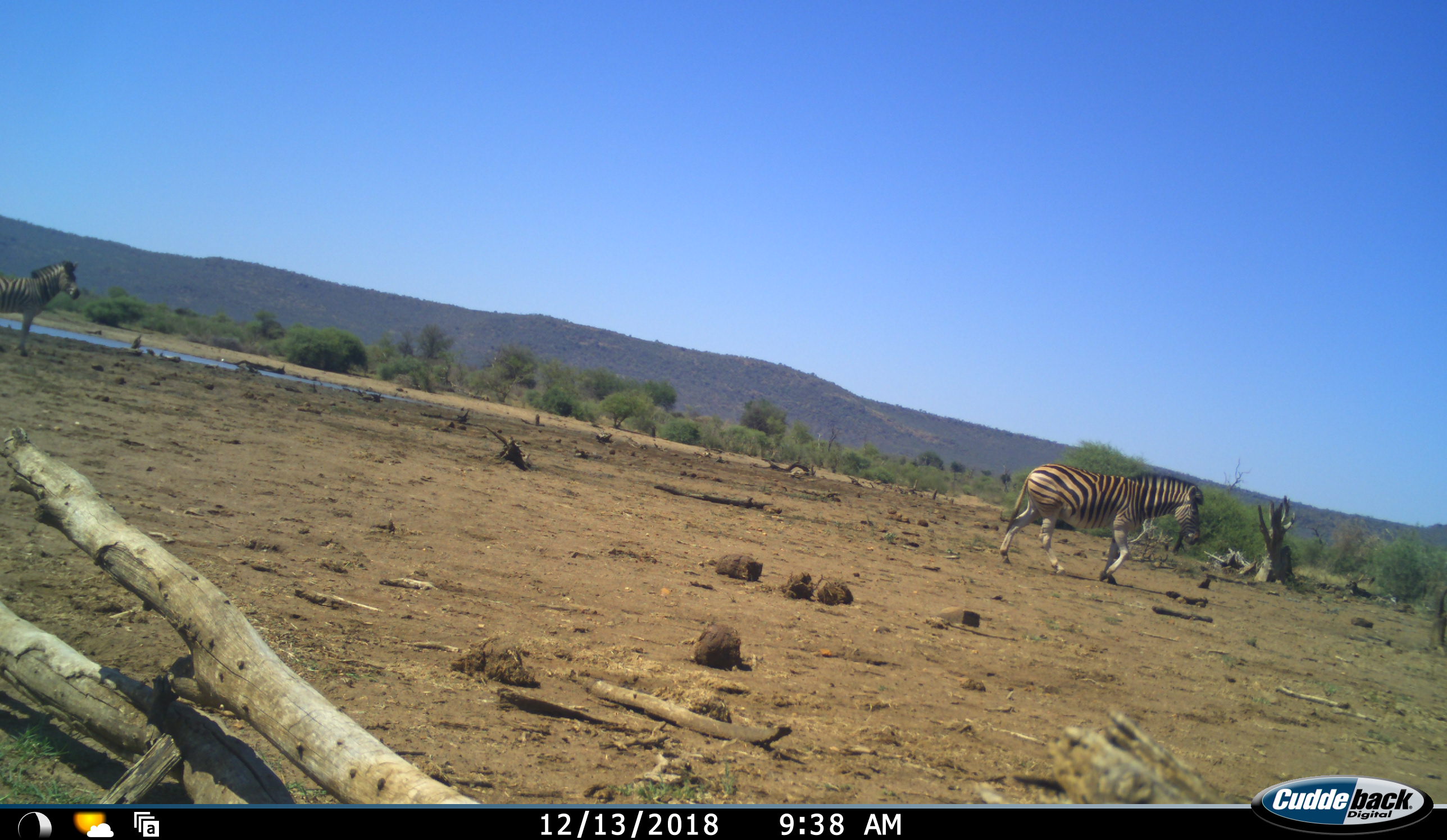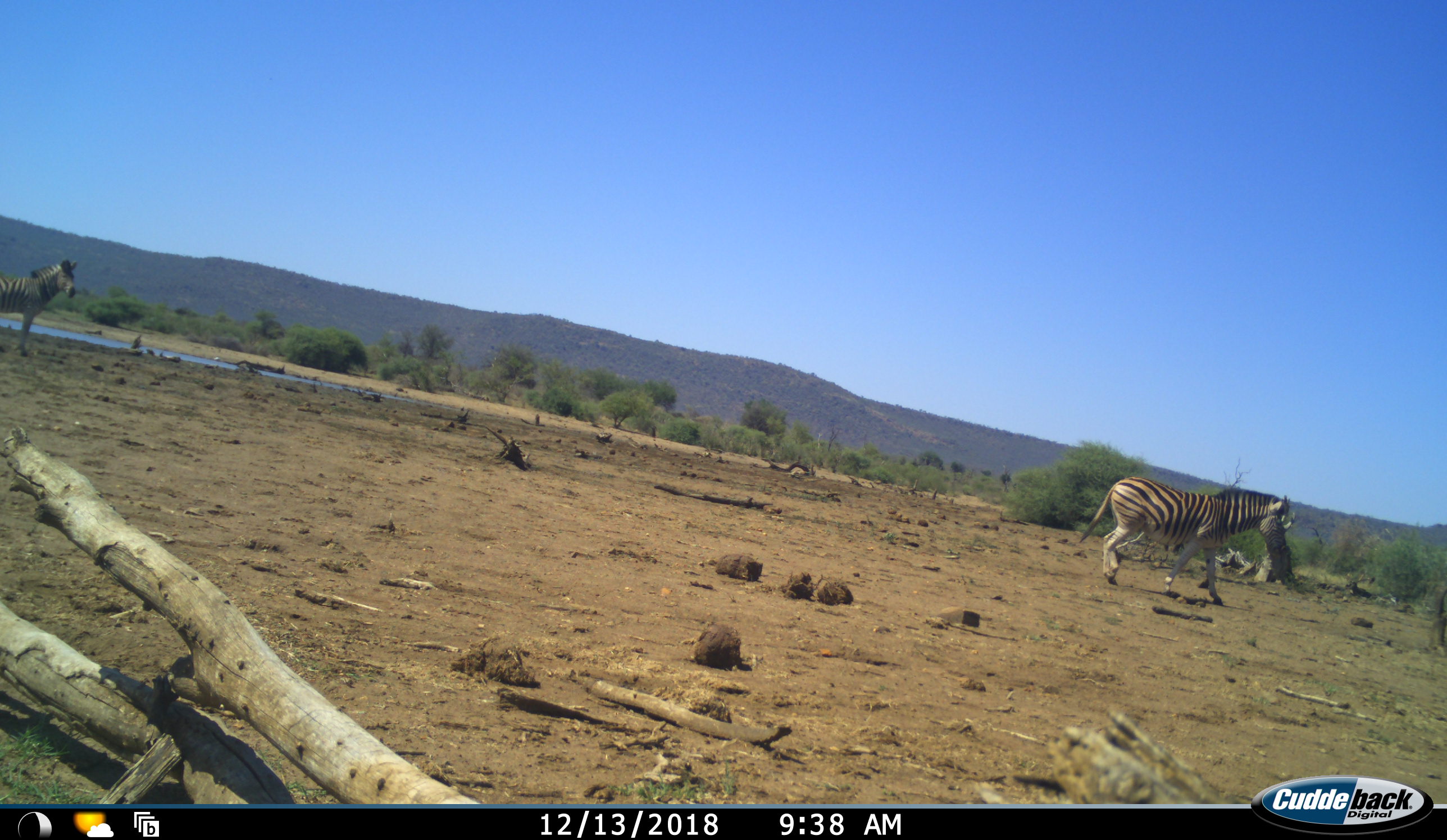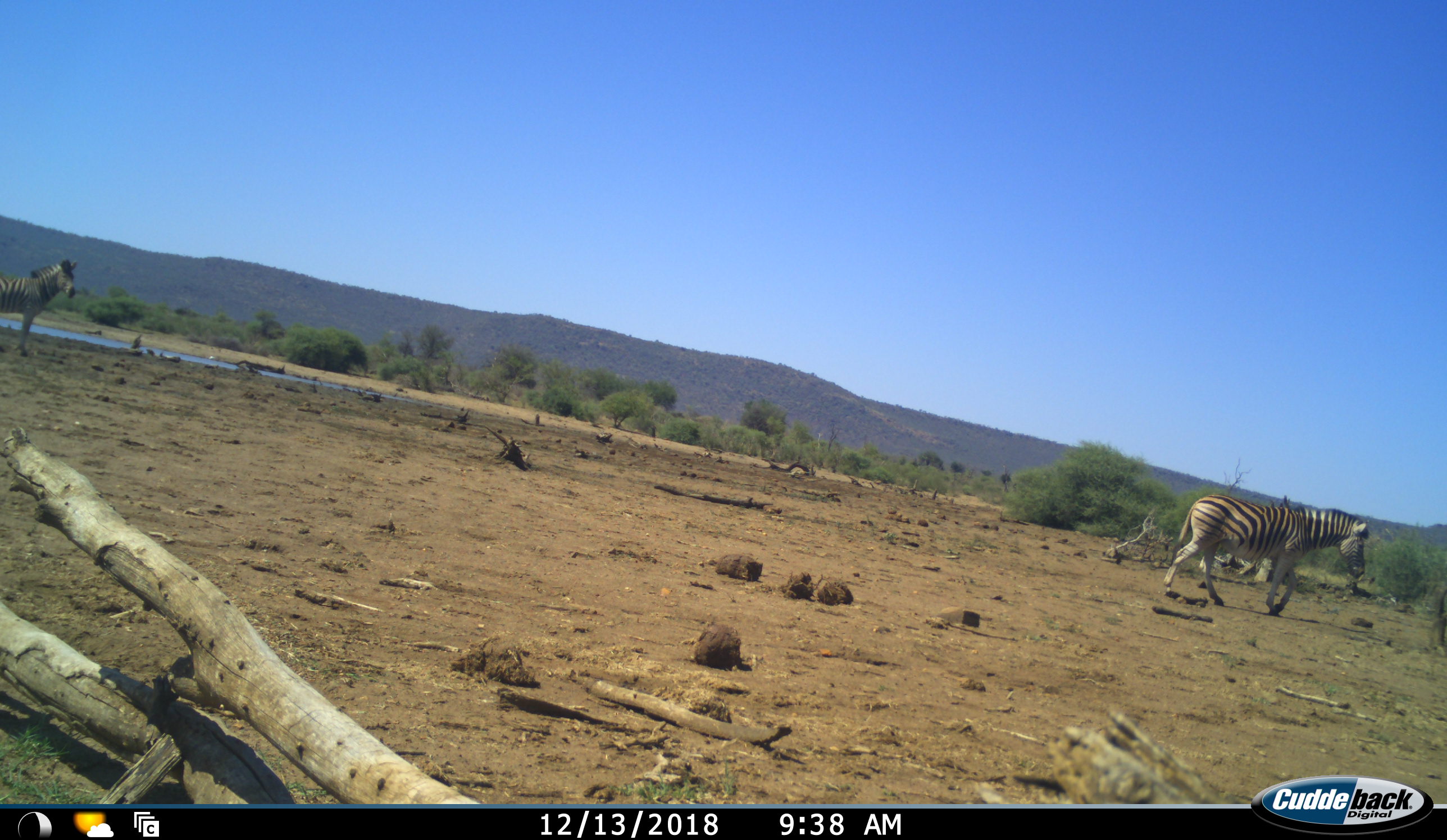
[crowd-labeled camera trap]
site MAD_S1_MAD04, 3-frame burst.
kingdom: Animalia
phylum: Chordata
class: Mammalia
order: Perissodactyla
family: Equidae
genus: Equus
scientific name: Equus quagga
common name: plains zebra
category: zebraplains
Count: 2.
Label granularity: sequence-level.